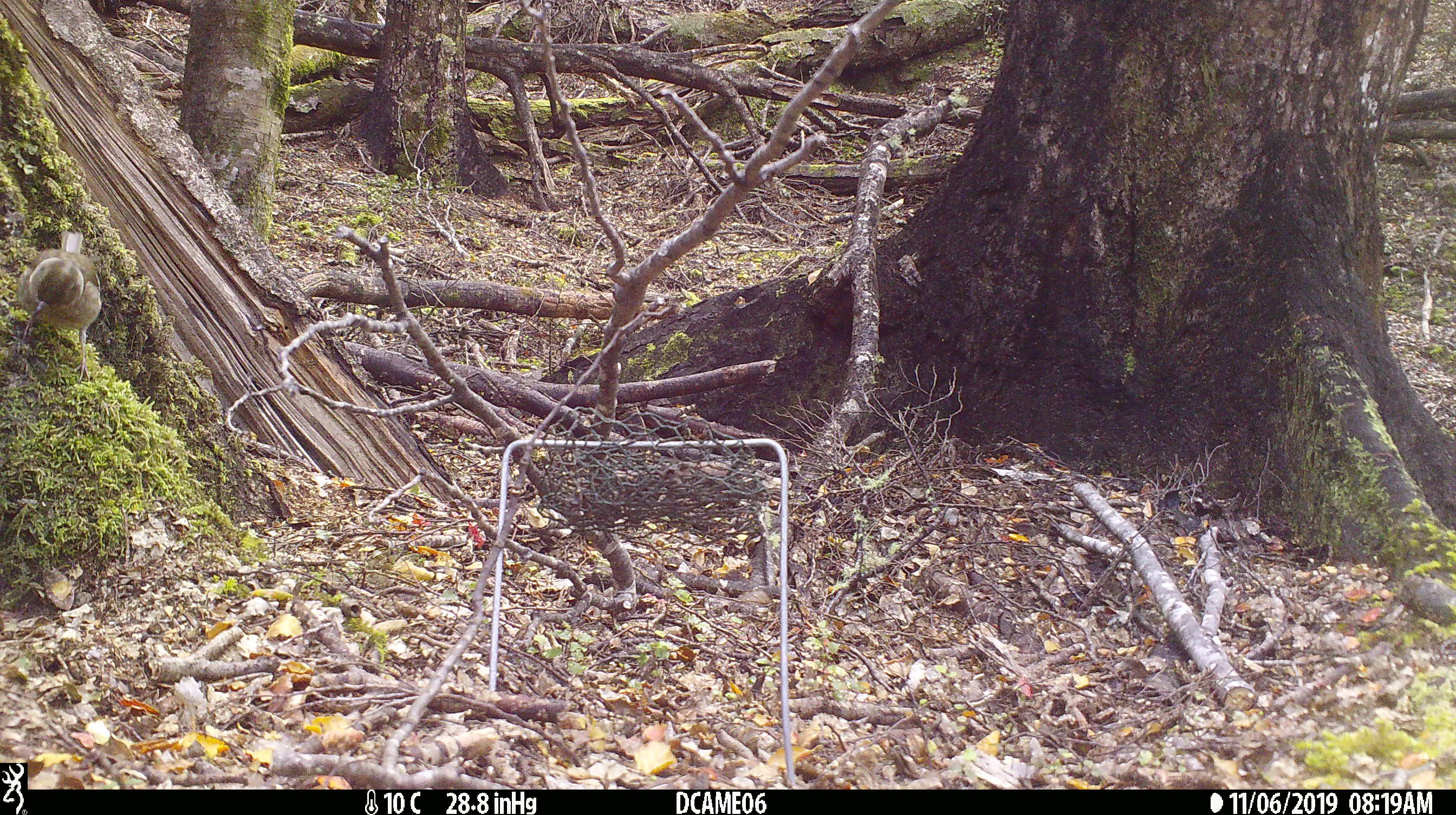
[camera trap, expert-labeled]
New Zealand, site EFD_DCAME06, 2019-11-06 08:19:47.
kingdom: Animalia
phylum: Chordata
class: Aves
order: Passeriformes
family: Fringillidae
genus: Fringilla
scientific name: Fringilla coelebs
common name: common chaffinch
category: chaffinch